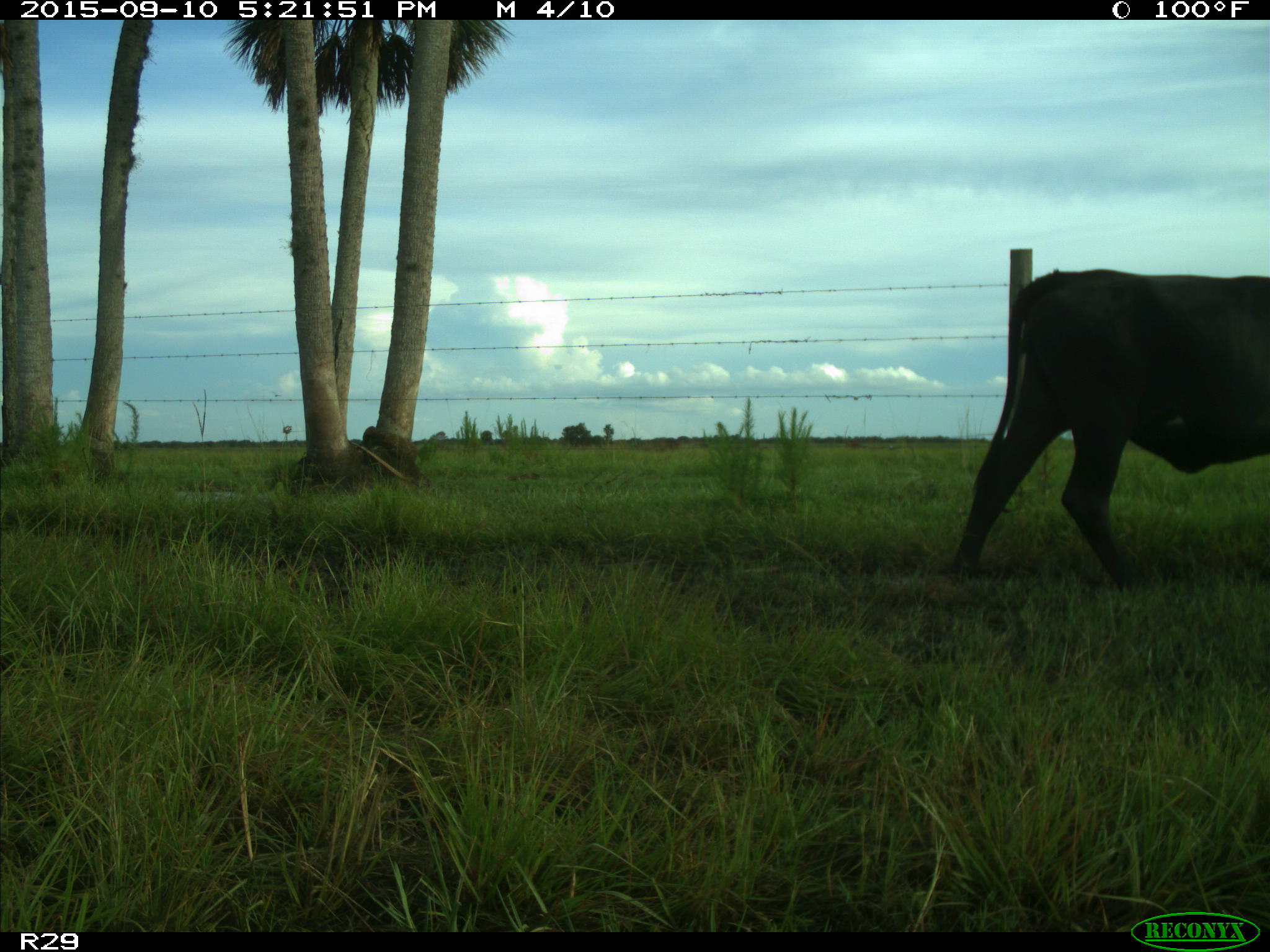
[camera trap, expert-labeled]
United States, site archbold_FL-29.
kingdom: Animalia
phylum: Chordata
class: Mammalia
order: Artiodactyla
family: Bovidae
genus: Bos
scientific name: Bos taurus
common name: domestic cow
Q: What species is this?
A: Bos taurus (domestic cow).